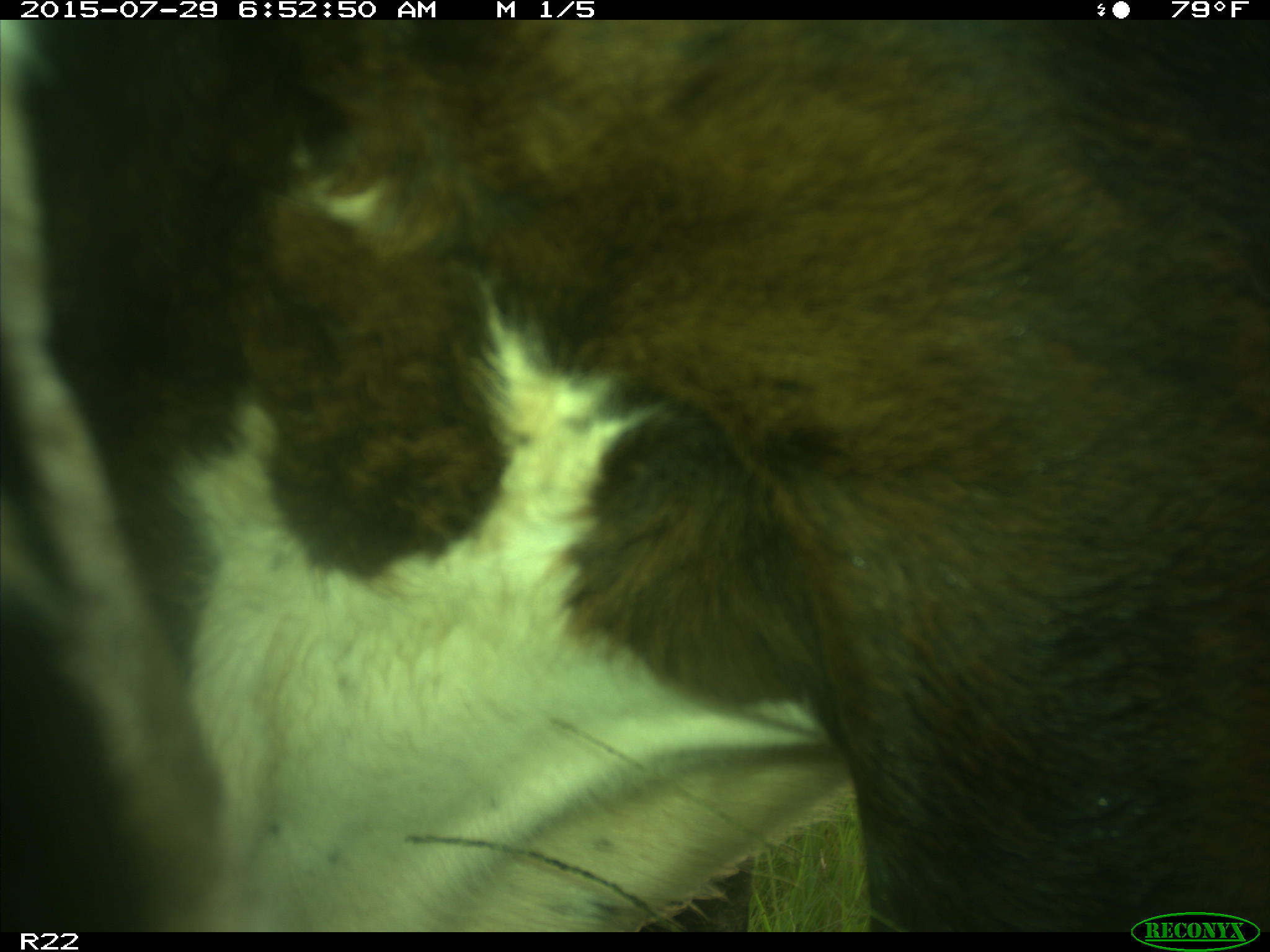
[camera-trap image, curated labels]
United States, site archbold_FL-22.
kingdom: Animalia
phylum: Chordata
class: Mammalia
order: Artiodactyla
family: Bovidae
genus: Bos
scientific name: Bos taurus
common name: domestic cow